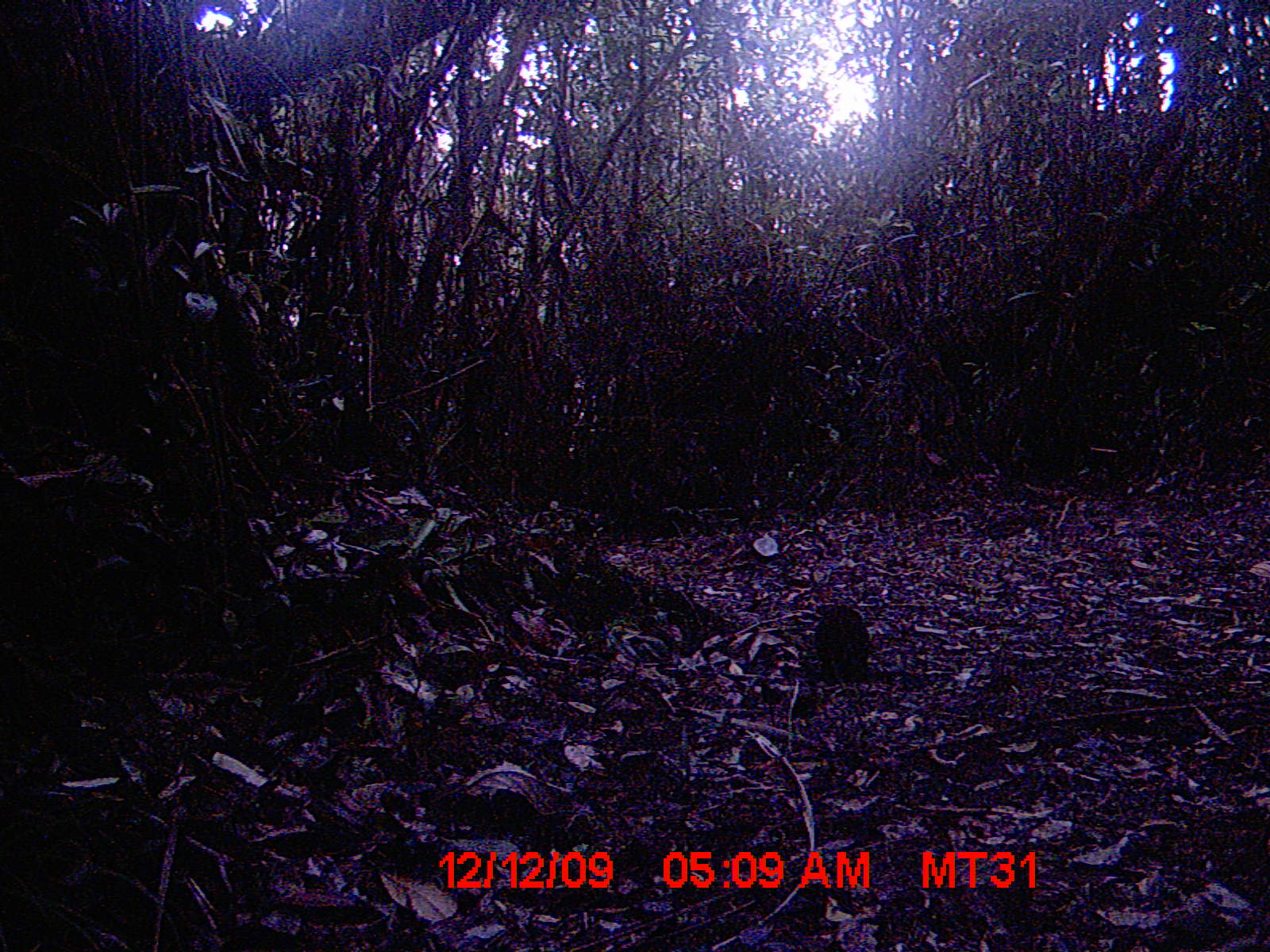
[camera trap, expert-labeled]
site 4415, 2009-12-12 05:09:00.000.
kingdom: Animalia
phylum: Chordata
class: Mammalia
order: Rodentia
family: Nesomyidae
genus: Hypogeomys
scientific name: Hypogeomys antimena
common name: malagasy giant rat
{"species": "Hypogeomys antimena (malagasy giant rat)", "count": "1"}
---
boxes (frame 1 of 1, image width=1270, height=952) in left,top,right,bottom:
hypogeomys antimena: 810,602,872,686